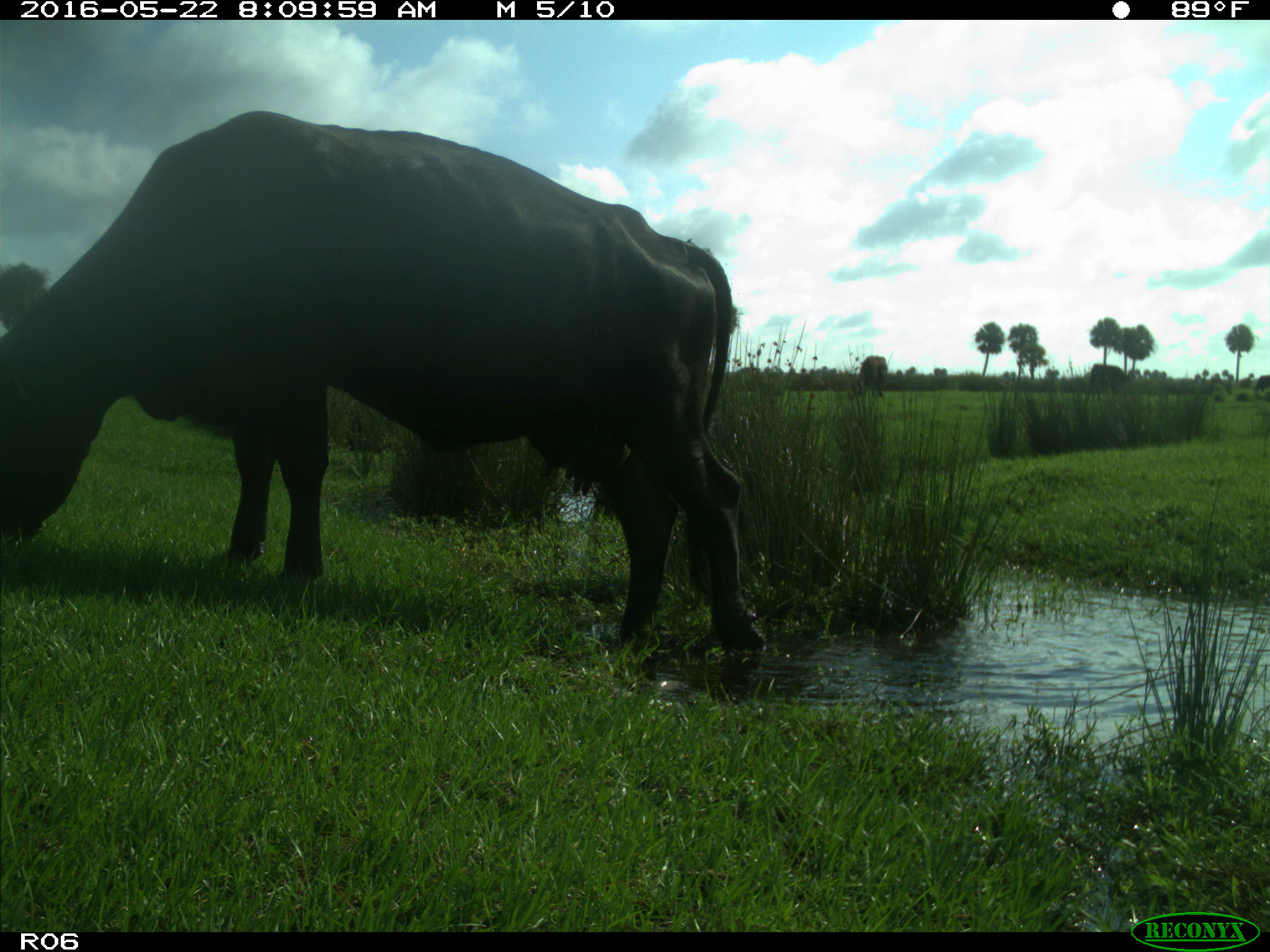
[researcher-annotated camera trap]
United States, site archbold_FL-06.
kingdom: Animalia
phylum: Chordata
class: Mammalia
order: Artiodactyla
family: Bovidae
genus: Bos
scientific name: Bos taurus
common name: domestic cow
Bos taurus (domestic cow).